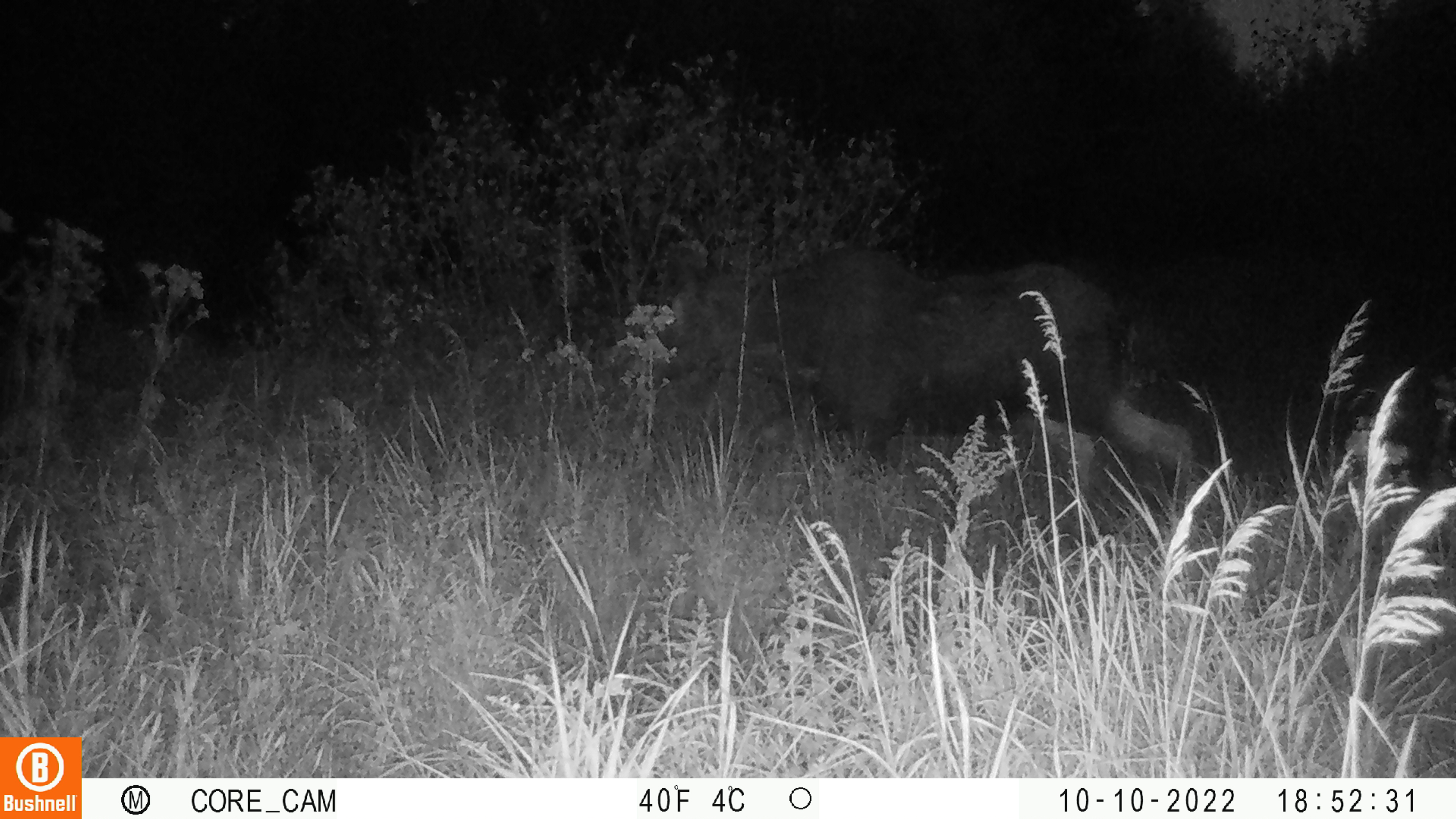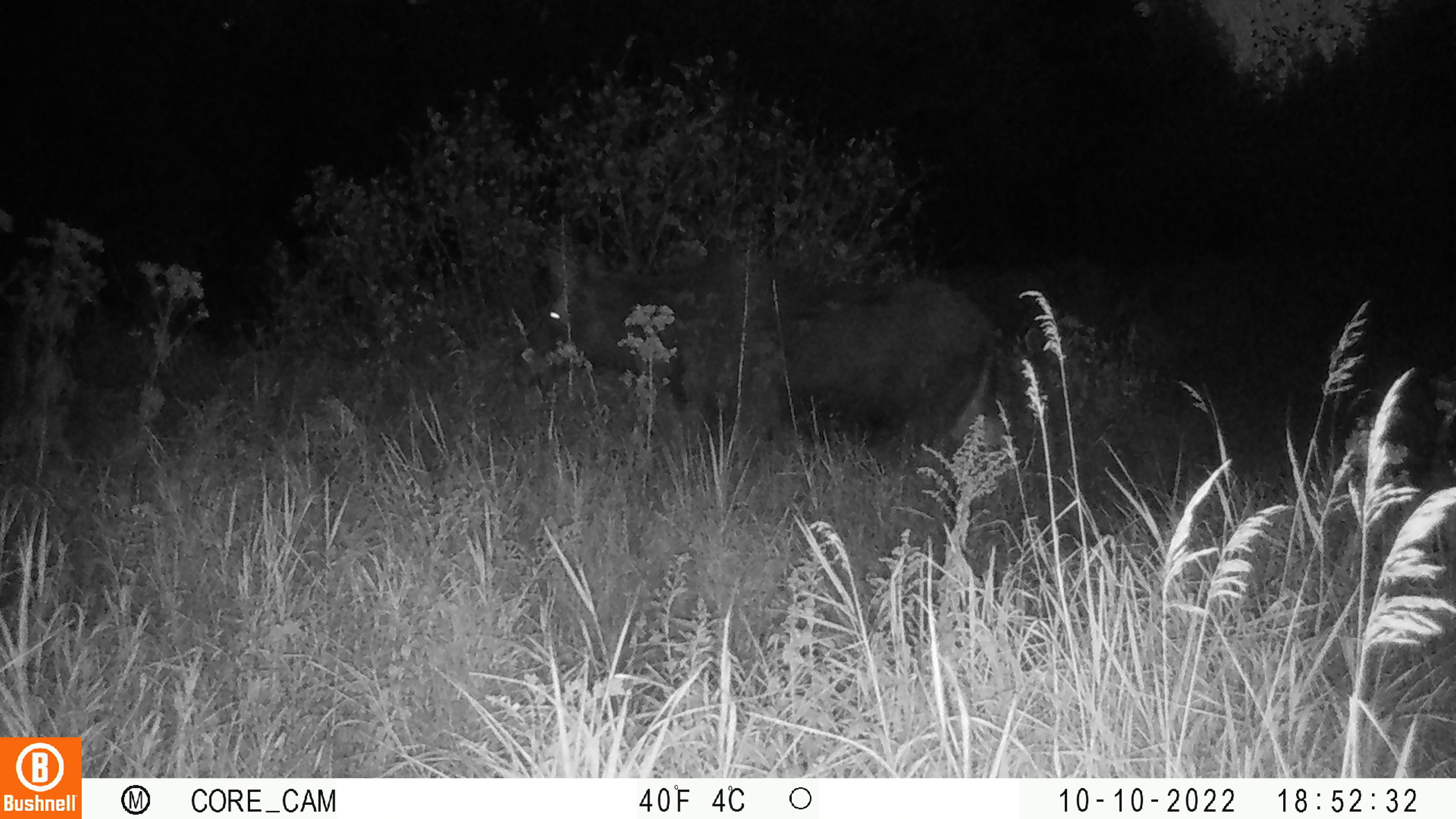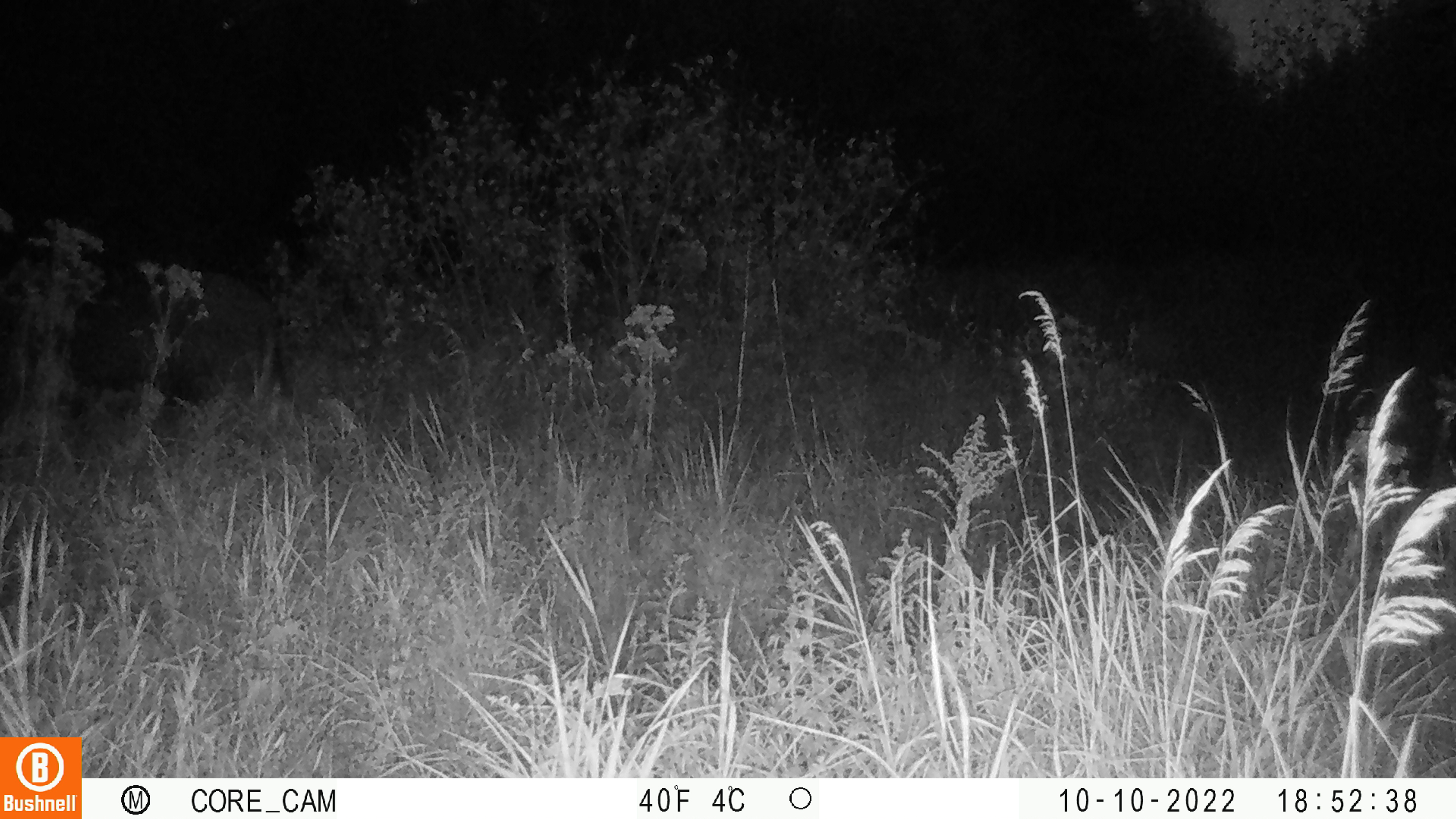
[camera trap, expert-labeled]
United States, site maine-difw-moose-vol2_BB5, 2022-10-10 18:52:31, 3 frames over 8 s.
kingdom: Animalia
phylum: Chordata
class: Mammalia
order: Artiodactyla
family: Cervidae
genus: Alces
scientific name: Alces alces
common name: moose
Moose (Alces alces).